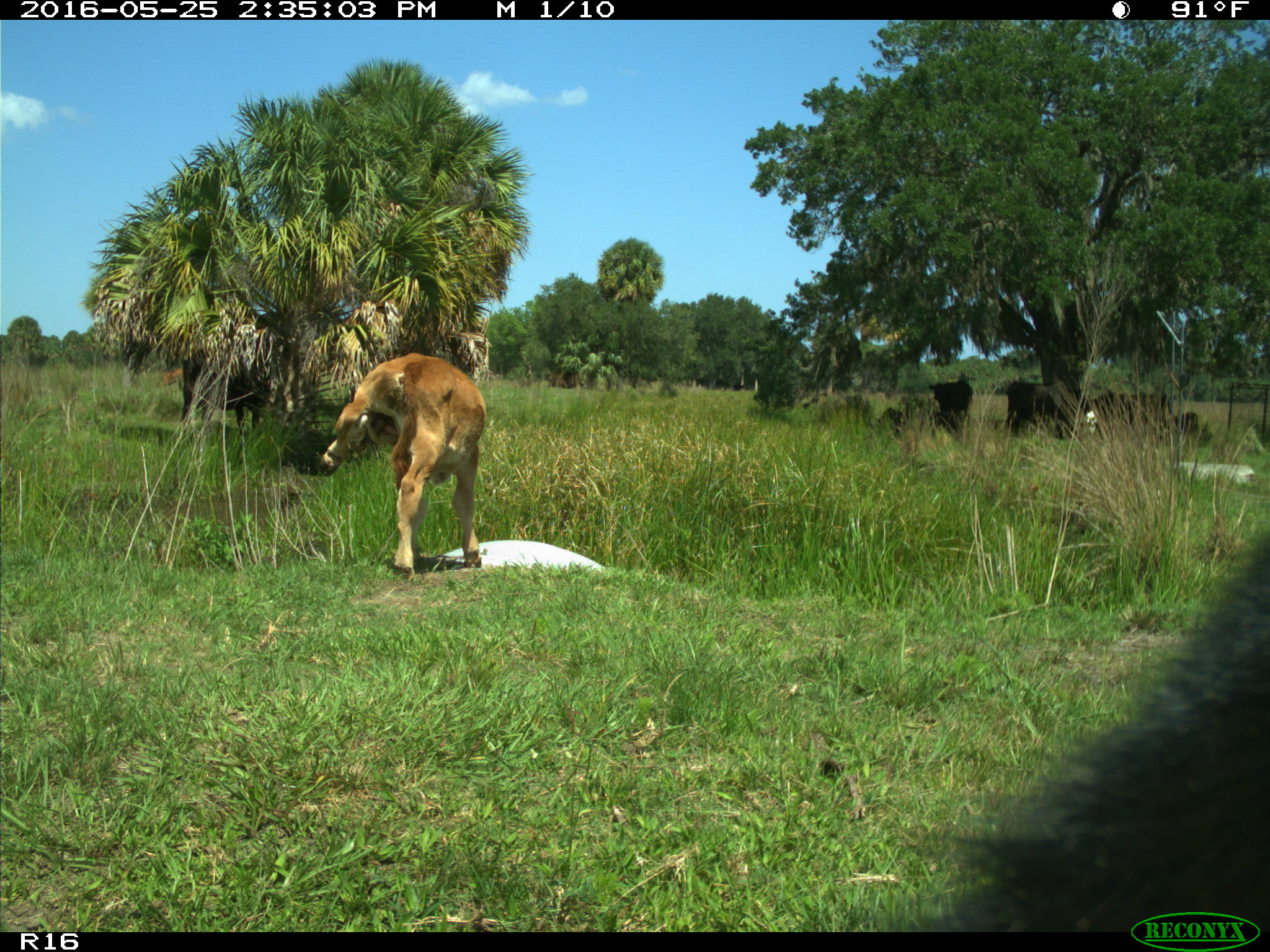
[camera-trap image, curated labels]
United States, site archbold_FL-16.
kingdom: Animalia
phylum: Chordata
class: Mammalia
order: Artiodactyla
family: Bovidae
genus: Bos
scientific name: Bos taurus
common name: domestic cow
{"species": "Bos taurus (domestic cow)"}